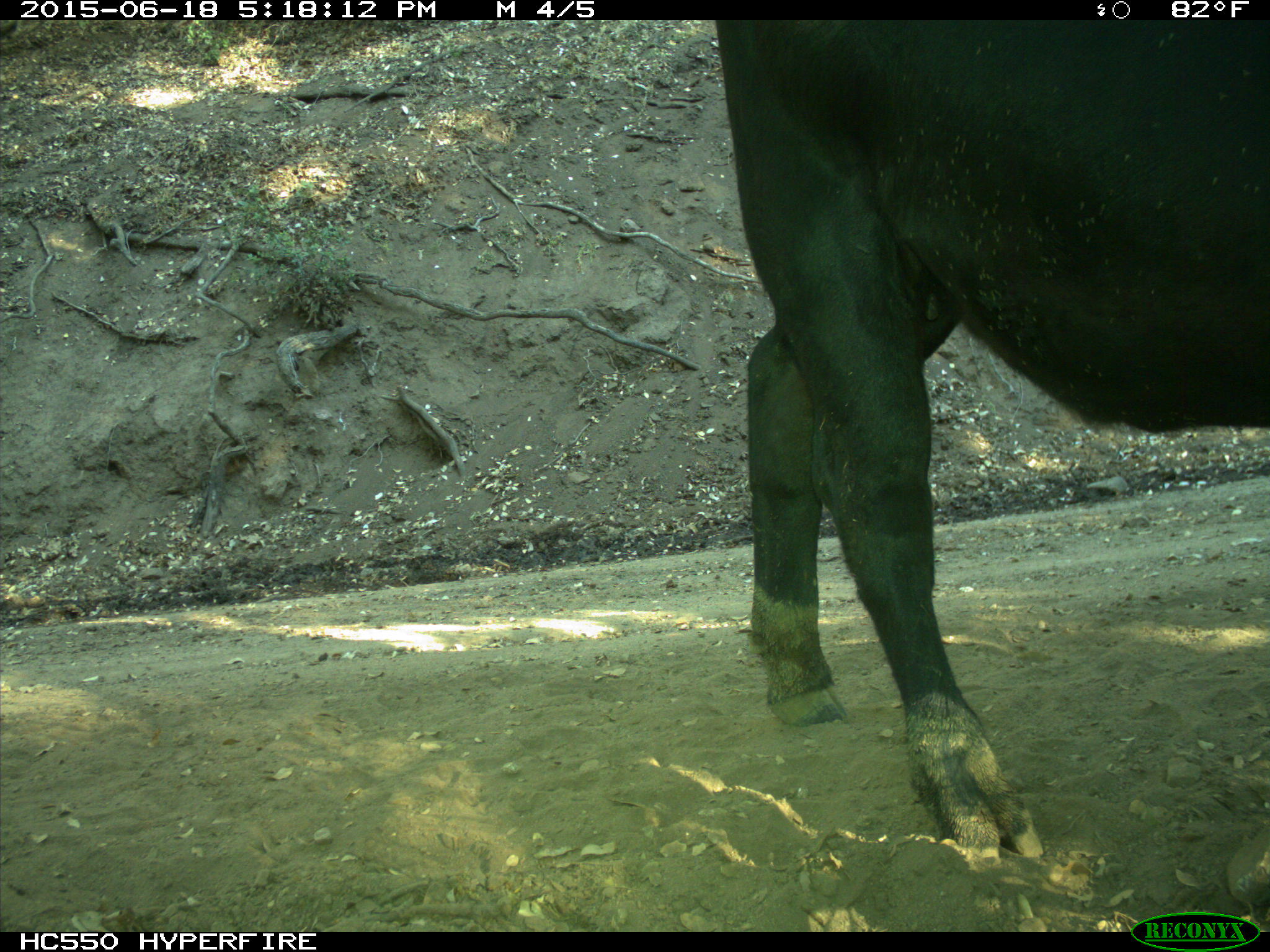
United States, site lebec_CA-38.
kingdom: Animalia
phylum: Chordata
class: Mammalia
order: Artiodactyla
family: Bovidae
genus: Bos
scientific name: Bos taurus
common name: domestic cow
Bos taurus (domestic cow).